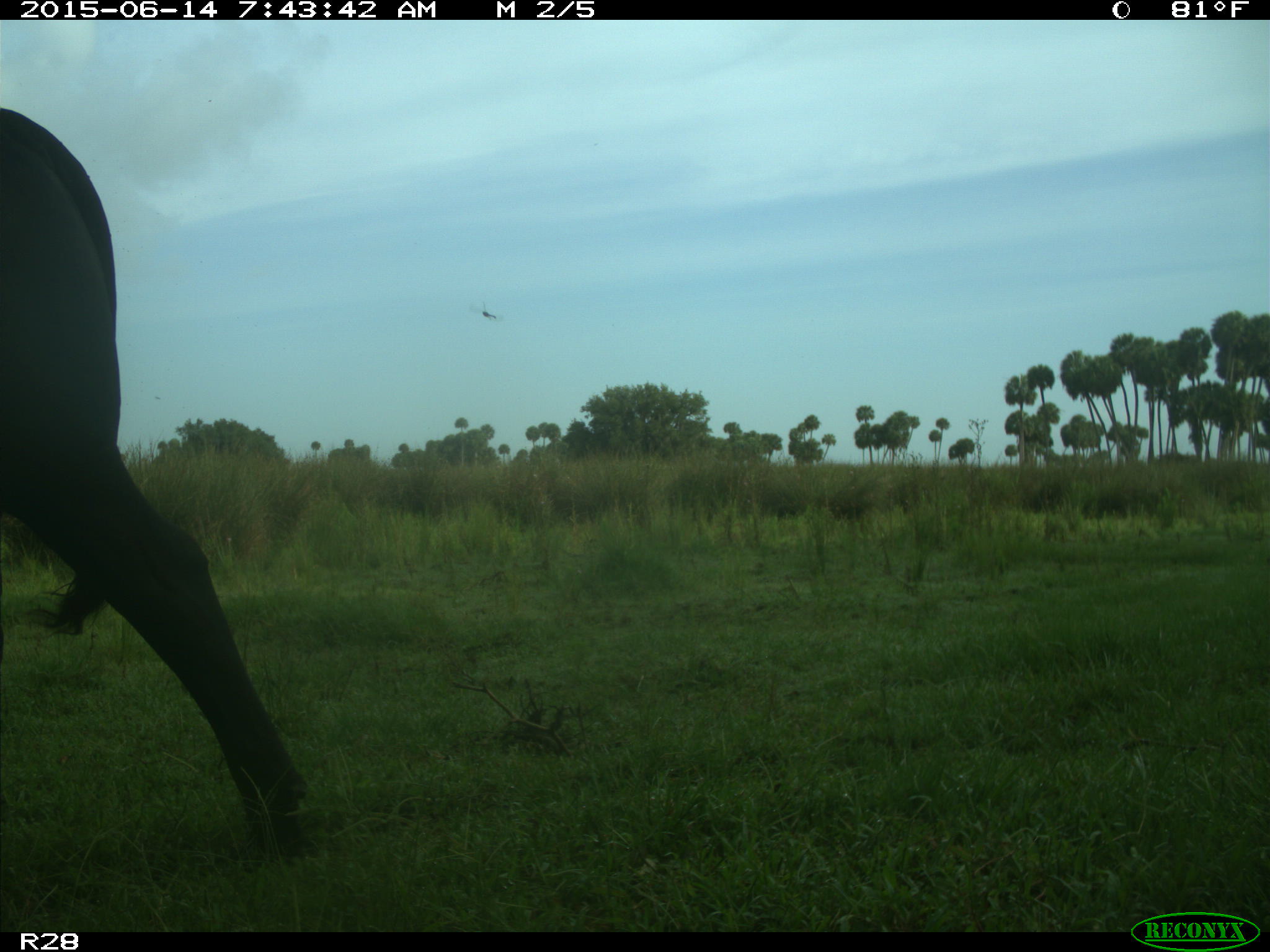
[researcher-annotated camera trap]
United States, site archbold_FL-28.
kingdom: Animalia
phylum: Chordata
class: Mammalia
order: Artiodactyla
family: Bovidae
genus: Bos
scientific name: Bos taurus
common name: domestic cow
Bos taurus (domestic cow).